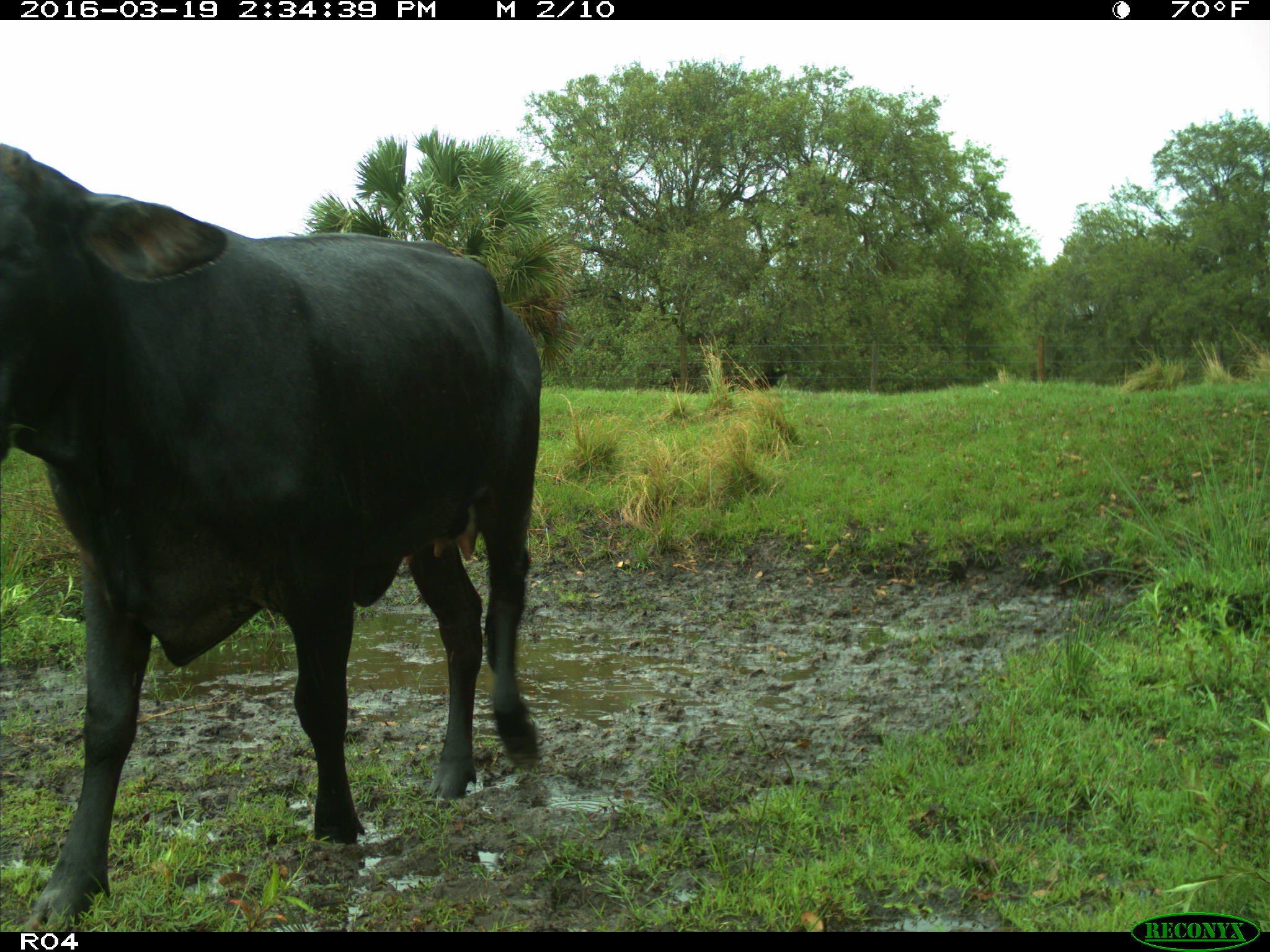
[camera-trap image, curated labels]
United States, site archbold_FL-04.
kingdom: Animalia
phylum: Chordata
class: Mammalia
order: Artiodactyla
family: Bovidae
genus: Bos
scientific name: Bos taurus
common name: domestic cow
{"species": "Bos taurus (domestic cow)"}